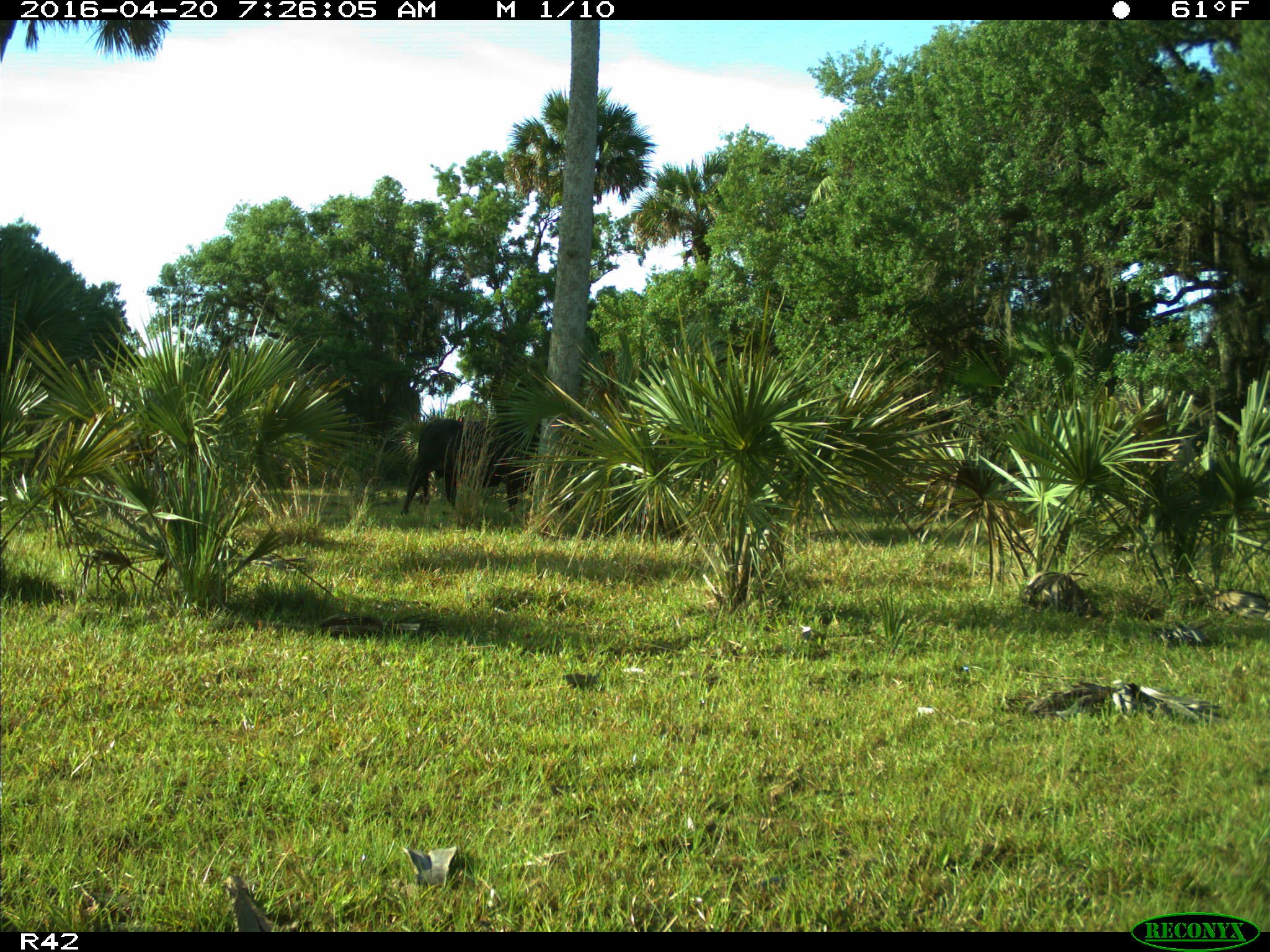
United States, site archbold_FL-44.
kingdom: Animalia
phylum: Chordata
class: Mammalia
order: Artiodactyla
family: Bovidae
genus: Bos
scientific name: Bos taurus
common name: domestic cow